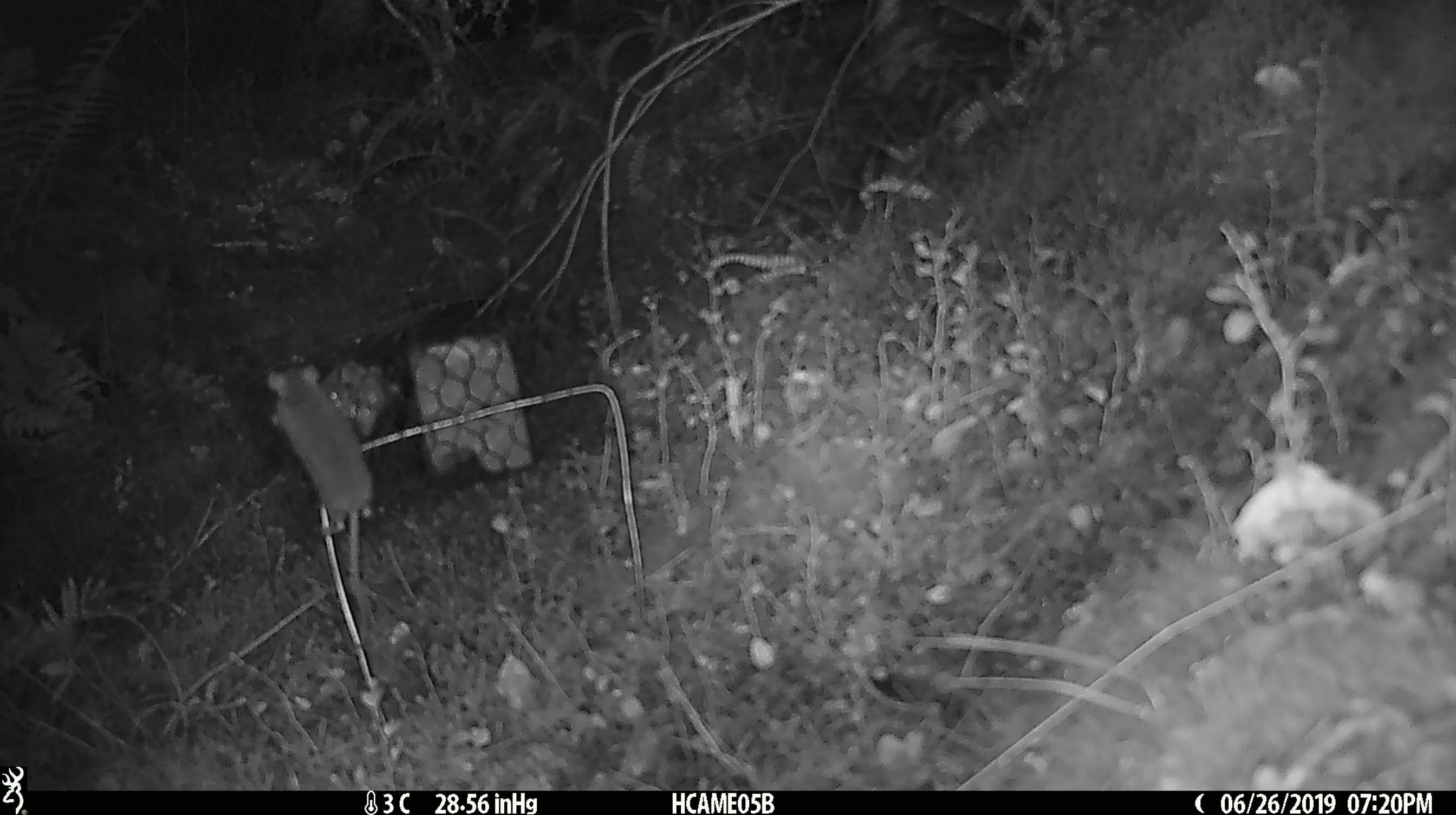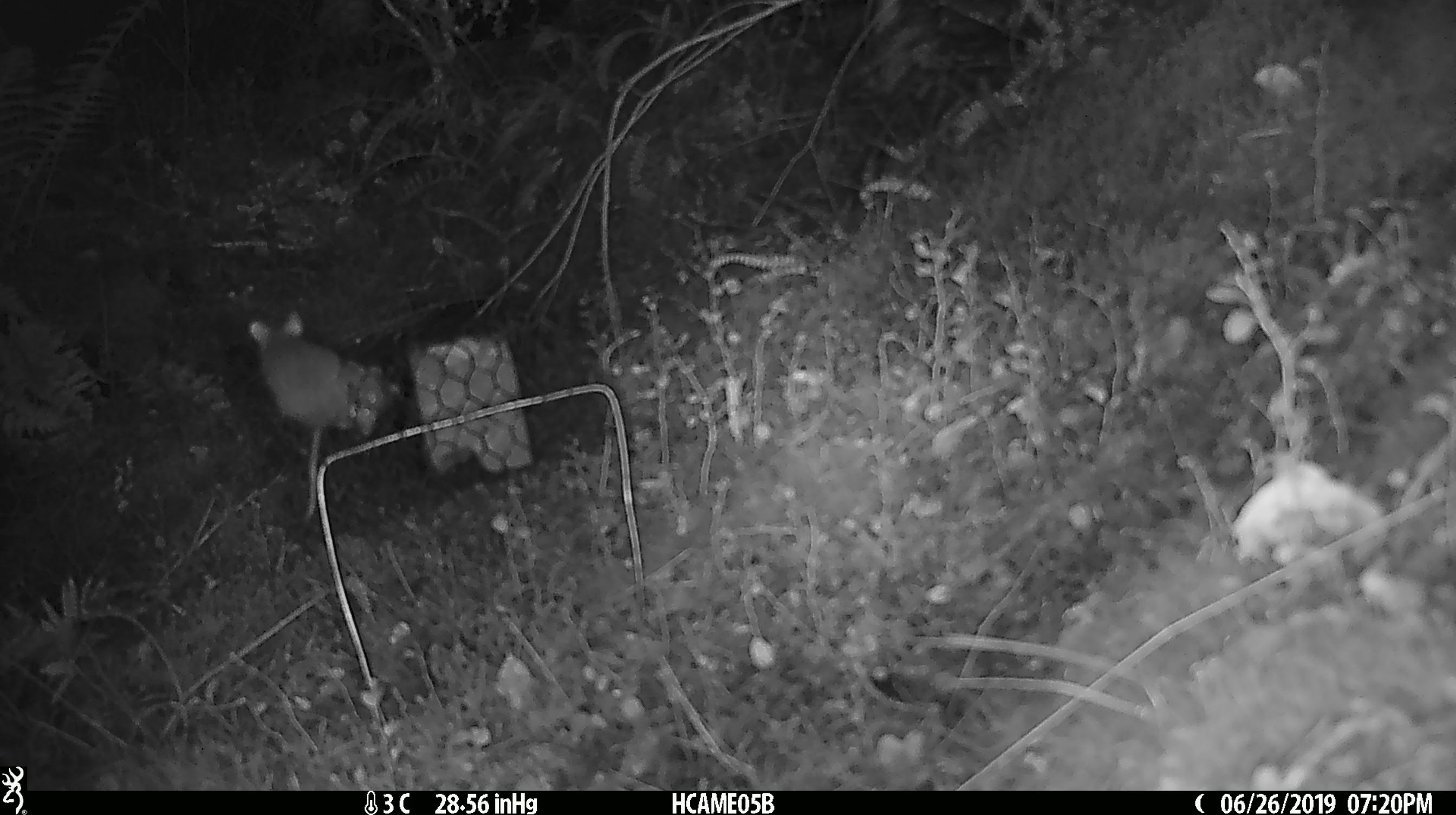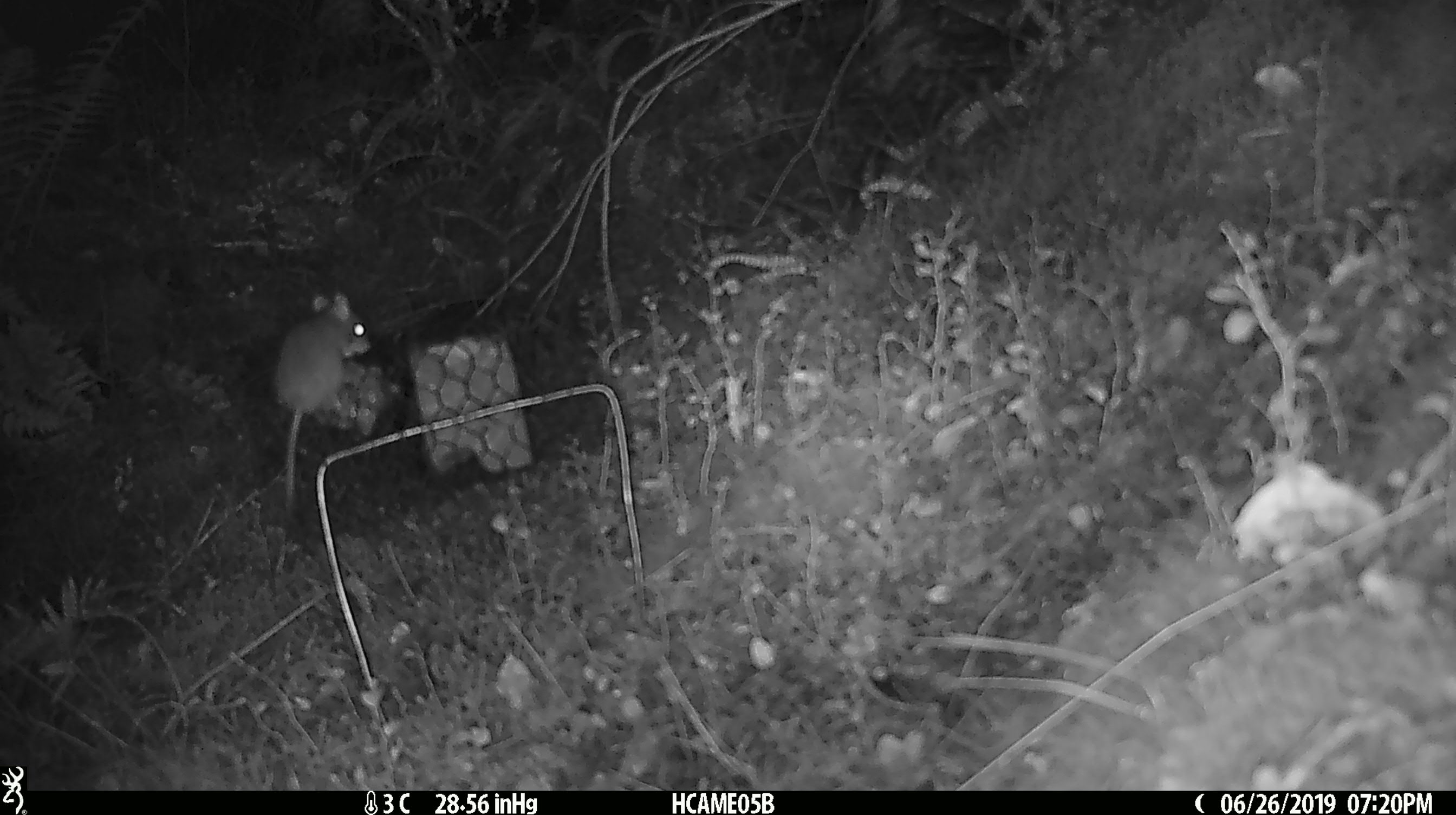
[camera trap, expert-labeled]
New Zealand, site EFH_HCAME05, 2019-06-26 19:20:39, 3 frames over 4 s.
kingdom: Animalia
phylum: Chordata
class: Mammalia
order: Rodentia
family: Muridae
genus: Mus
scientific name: Mus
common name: mouse